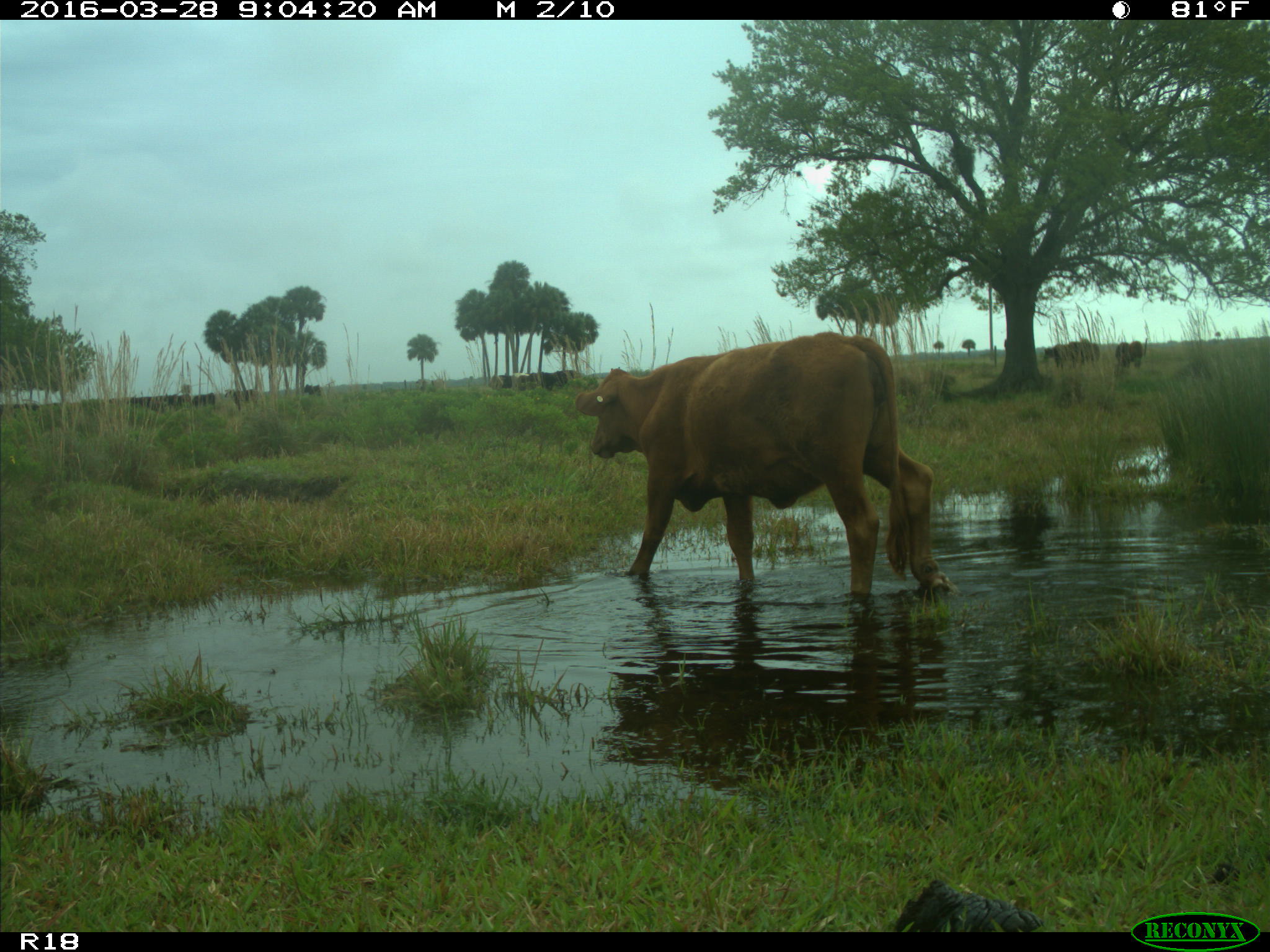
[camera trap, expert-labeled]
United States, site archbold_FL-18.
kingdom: Animalia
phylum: Chordata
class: Mammalia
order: Artiodactyla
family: Bovidae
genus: Bos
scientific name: Bos taurus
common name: domestic cow